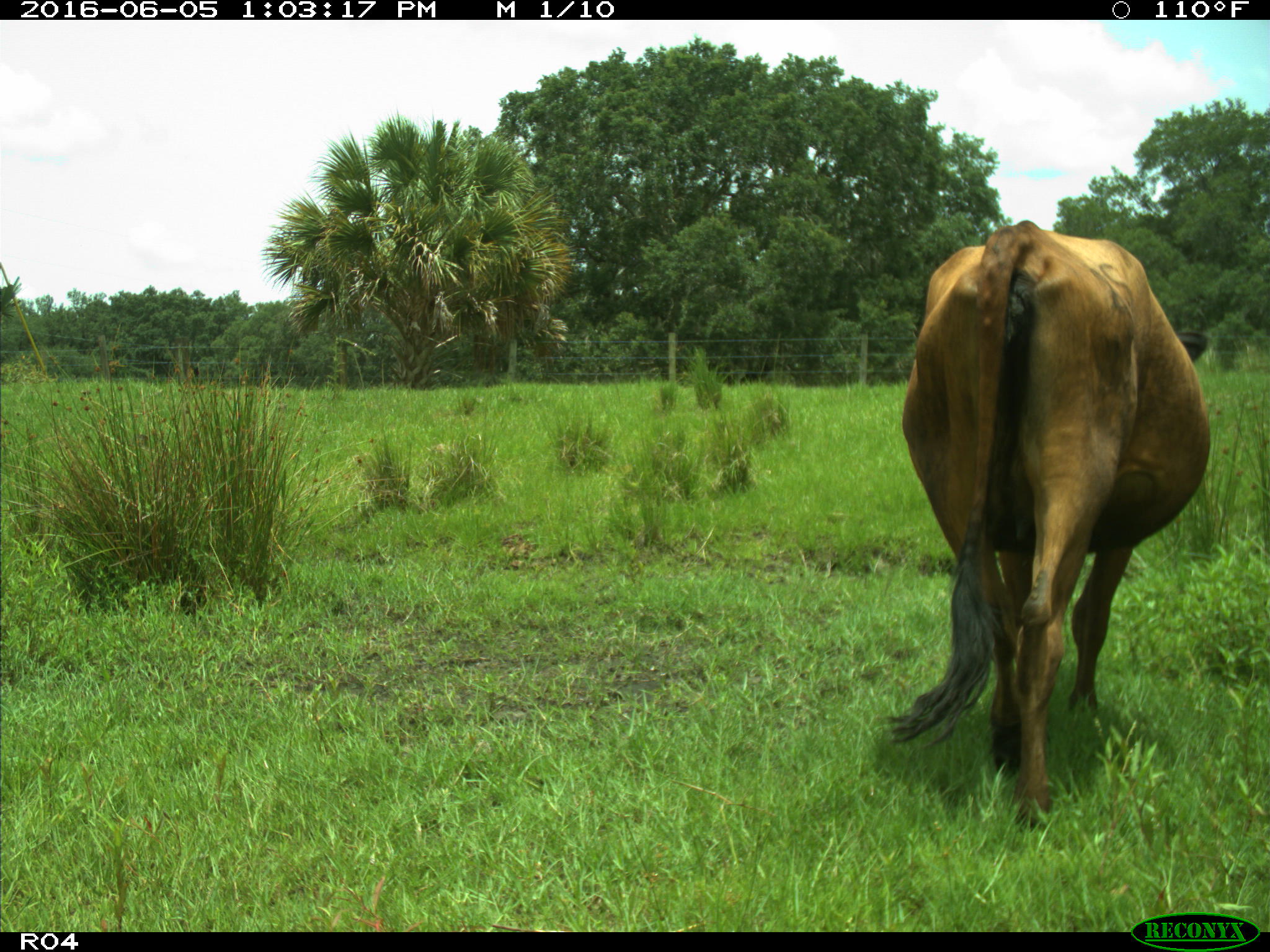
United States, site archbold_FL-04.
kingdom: Animalia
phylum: Chordata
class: Mammalia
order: Artiodactyla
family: Bovidae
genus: Bos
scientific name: Bos taurus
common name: domestic cow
Bos taurus (domestic cow).